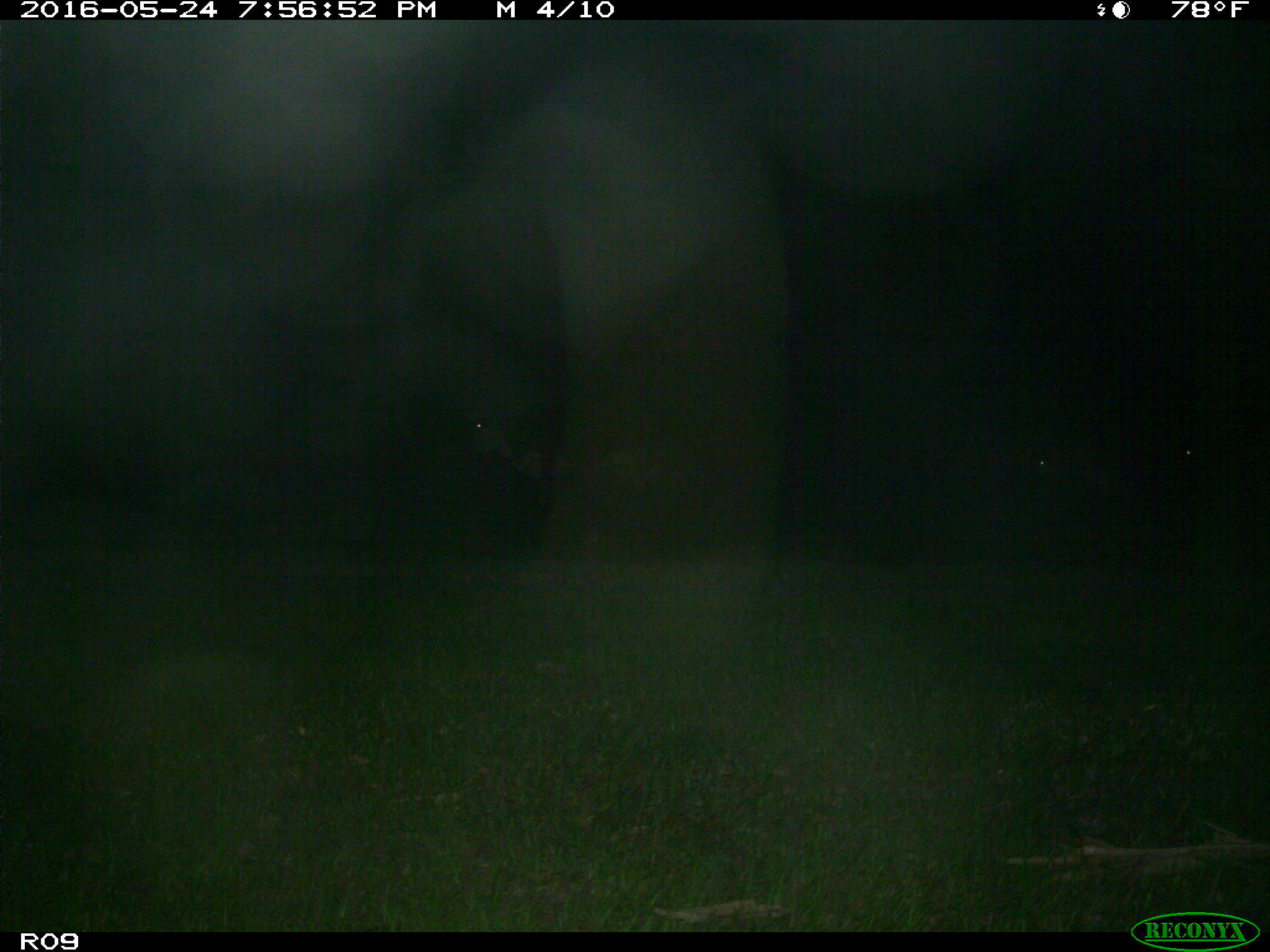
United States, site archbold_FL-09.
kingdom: Animalia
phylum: Chordata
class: Mammalia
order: Artiodactyla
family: Bovidae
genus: Bos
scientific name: Bos taurus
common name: domestic cow